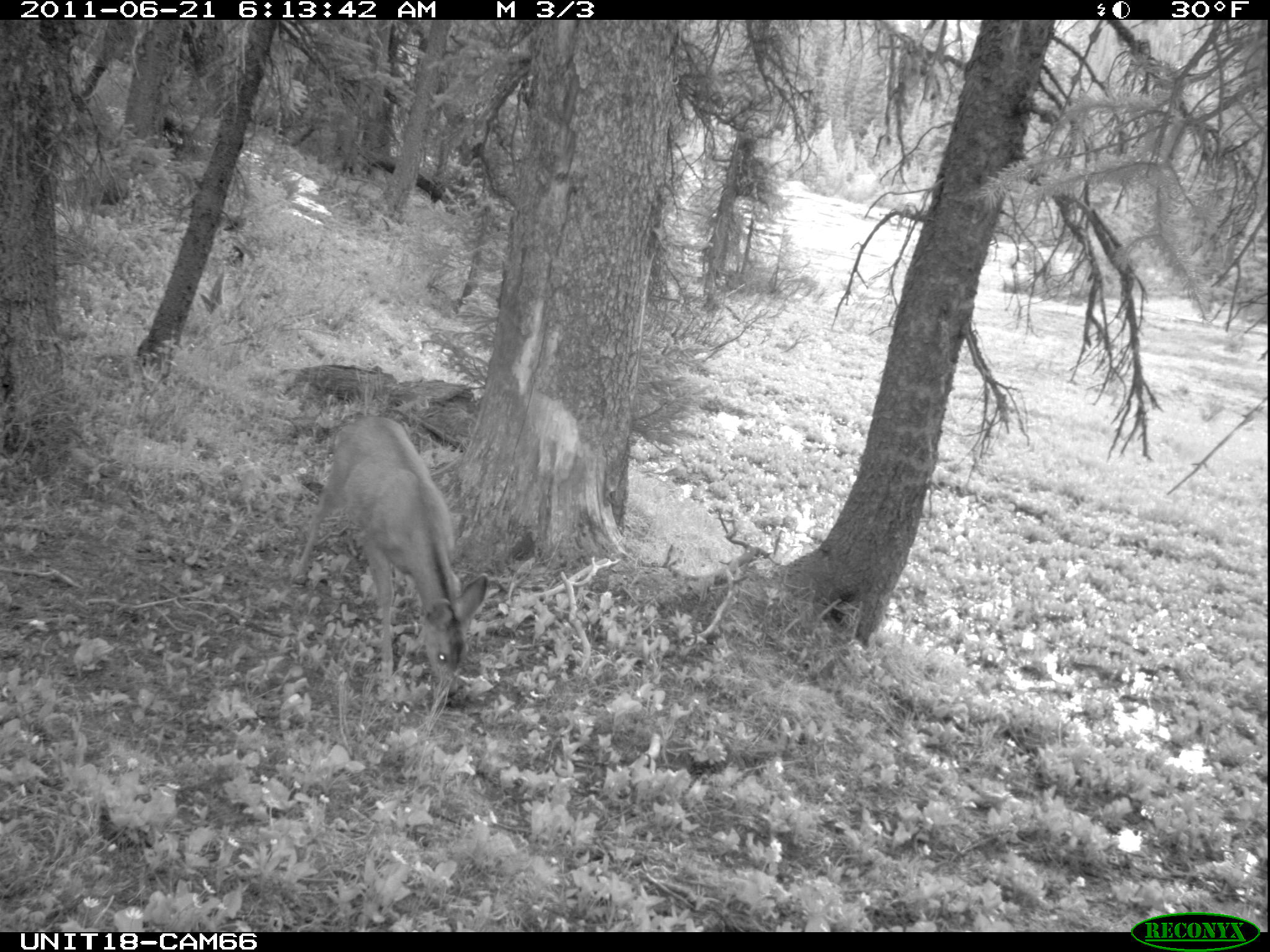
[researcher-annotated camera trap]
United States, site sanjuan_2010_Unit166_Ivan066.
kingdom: Animalia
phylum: Chordata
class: Mammalia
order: Artiodactyla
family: Cervidae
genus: Odocoileus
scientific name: Odocoileus hemionus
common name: mule deer